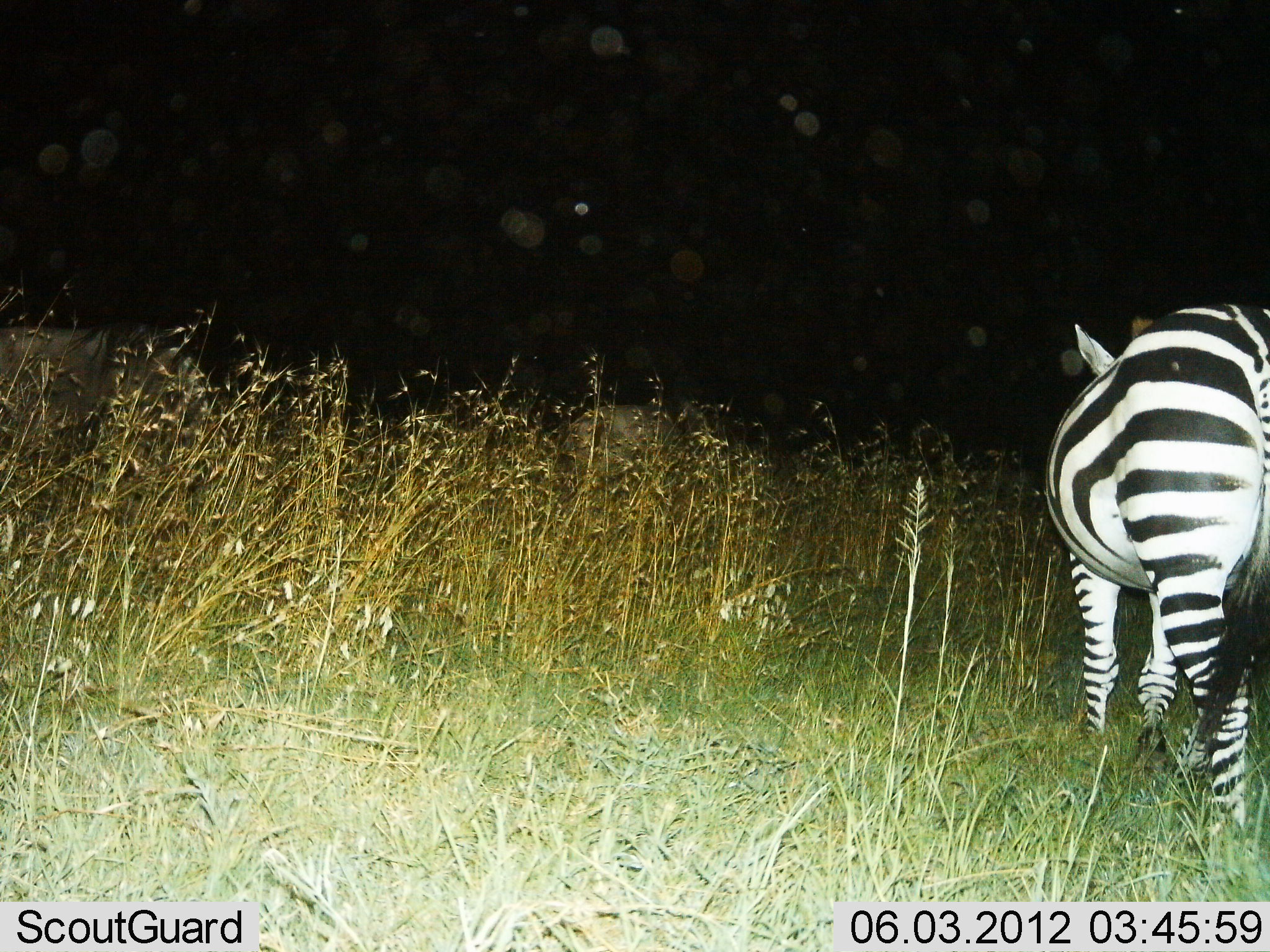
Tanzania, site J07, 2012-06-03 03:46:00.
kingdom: Animalia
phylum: Chordata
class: Mammalia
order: Perissodactyla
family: Equidae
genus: Equus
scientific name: Equus quagga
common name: plains zebra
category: zebra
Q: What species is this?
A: Zebra (plains zebra) (Equus quagga).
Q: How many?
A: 1.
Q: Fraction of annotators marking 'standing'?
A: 75%.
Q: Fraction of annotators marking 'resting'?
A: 0%.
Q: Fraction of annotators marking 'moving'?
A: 25%.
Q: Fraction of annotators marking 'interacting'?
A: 0%.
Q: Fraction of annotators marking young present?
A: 0%.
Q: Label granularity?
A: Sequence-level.